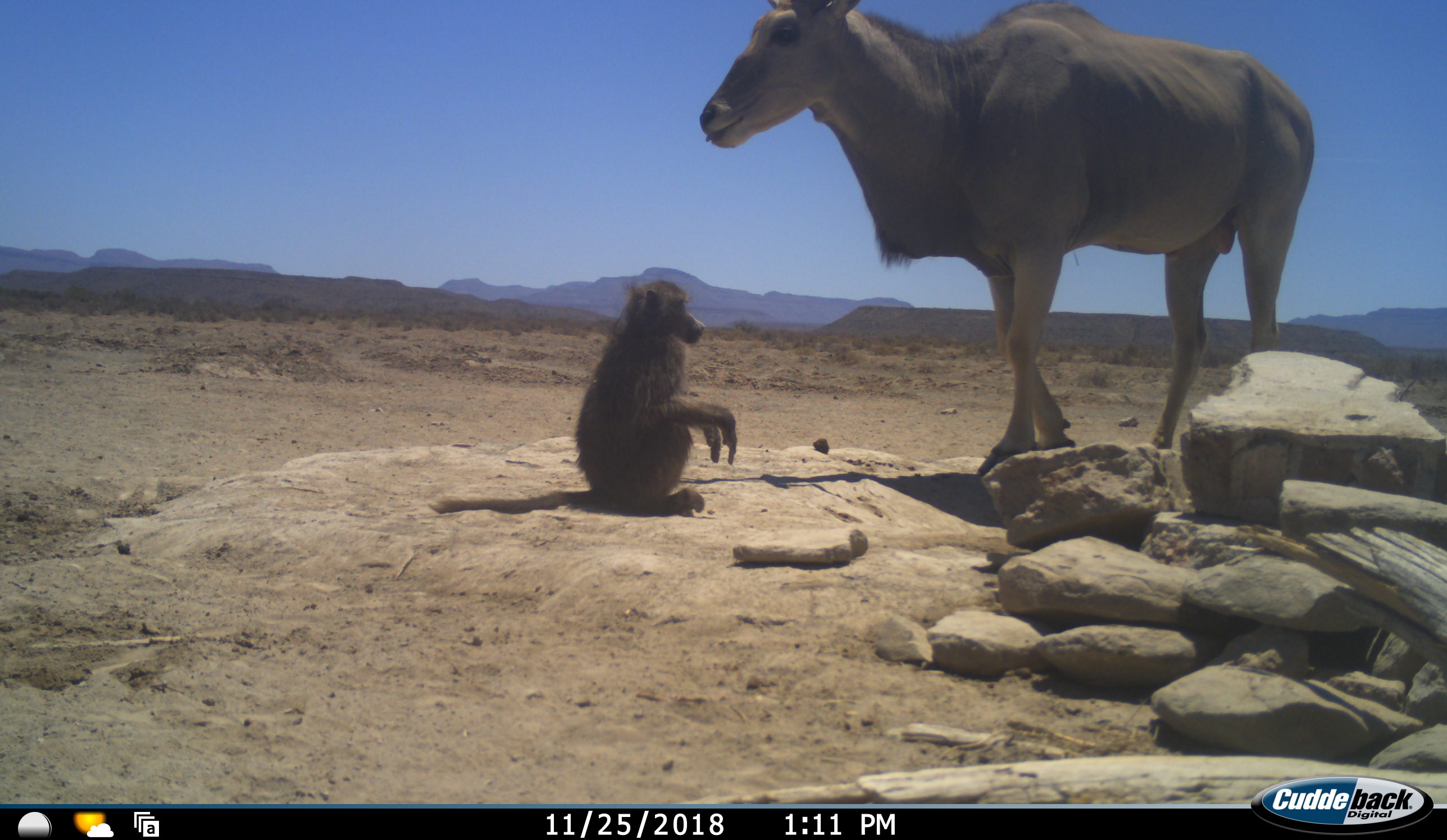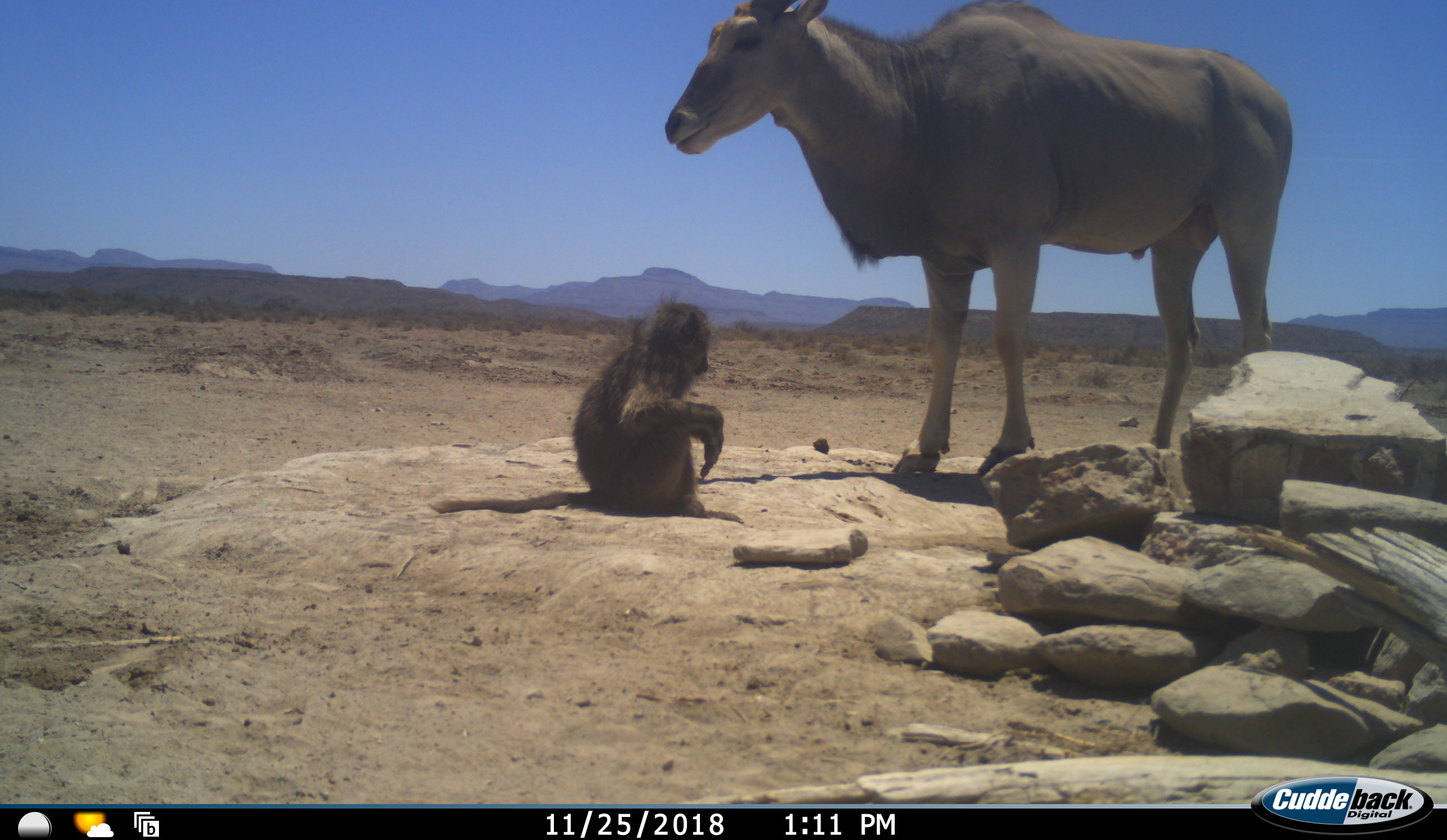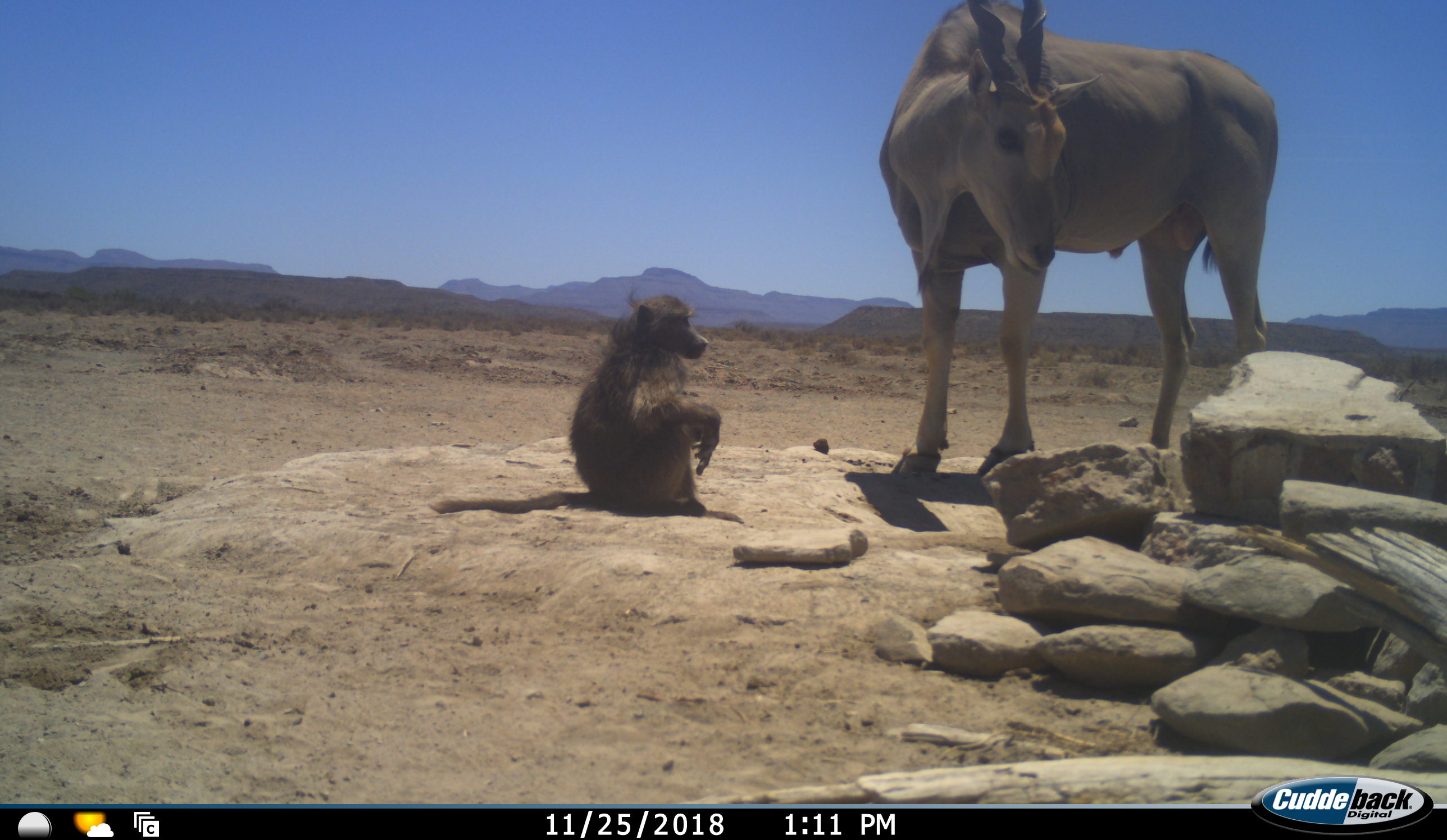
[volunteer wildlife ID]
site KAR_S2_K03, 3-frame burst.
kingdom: Animalia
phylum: Chordata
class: Mammalia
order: Primates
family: Cercopithecidae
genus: Papio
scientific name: Papio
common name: baboon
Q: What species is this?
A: Baboon (Papio).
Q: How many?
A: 1.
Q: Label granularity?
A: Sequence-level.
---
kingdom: Animalia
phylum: Chordata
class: Mammalia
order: Artiodactyla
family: Bovidae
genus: Tragelaphus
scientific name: Tragelaphus oryx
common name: eland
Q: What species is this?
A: Eland (Tragelaphus oryx).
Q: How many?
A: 1.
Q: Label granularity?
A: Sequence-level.